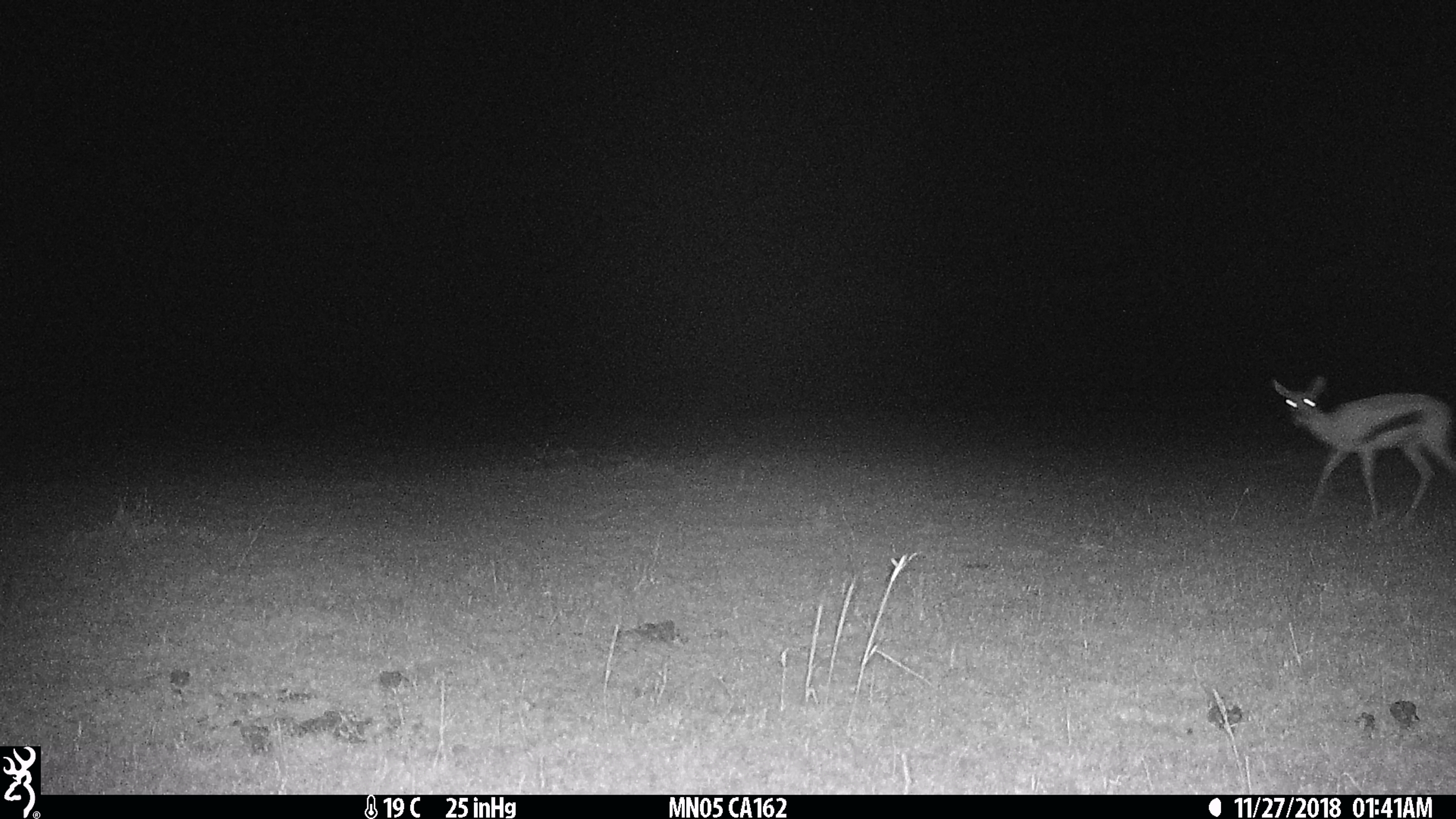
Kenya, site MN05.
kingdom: Animalia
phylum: Chordata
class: Mammalia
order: Artiodactyla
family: Bovidae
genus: Eudorcas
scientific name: Eudorcas thomsonii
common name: thomon's gazelle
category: gazelle thomsons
Gazelle thomsons (thomon's gazelle) (Eudorcas thomsonii).